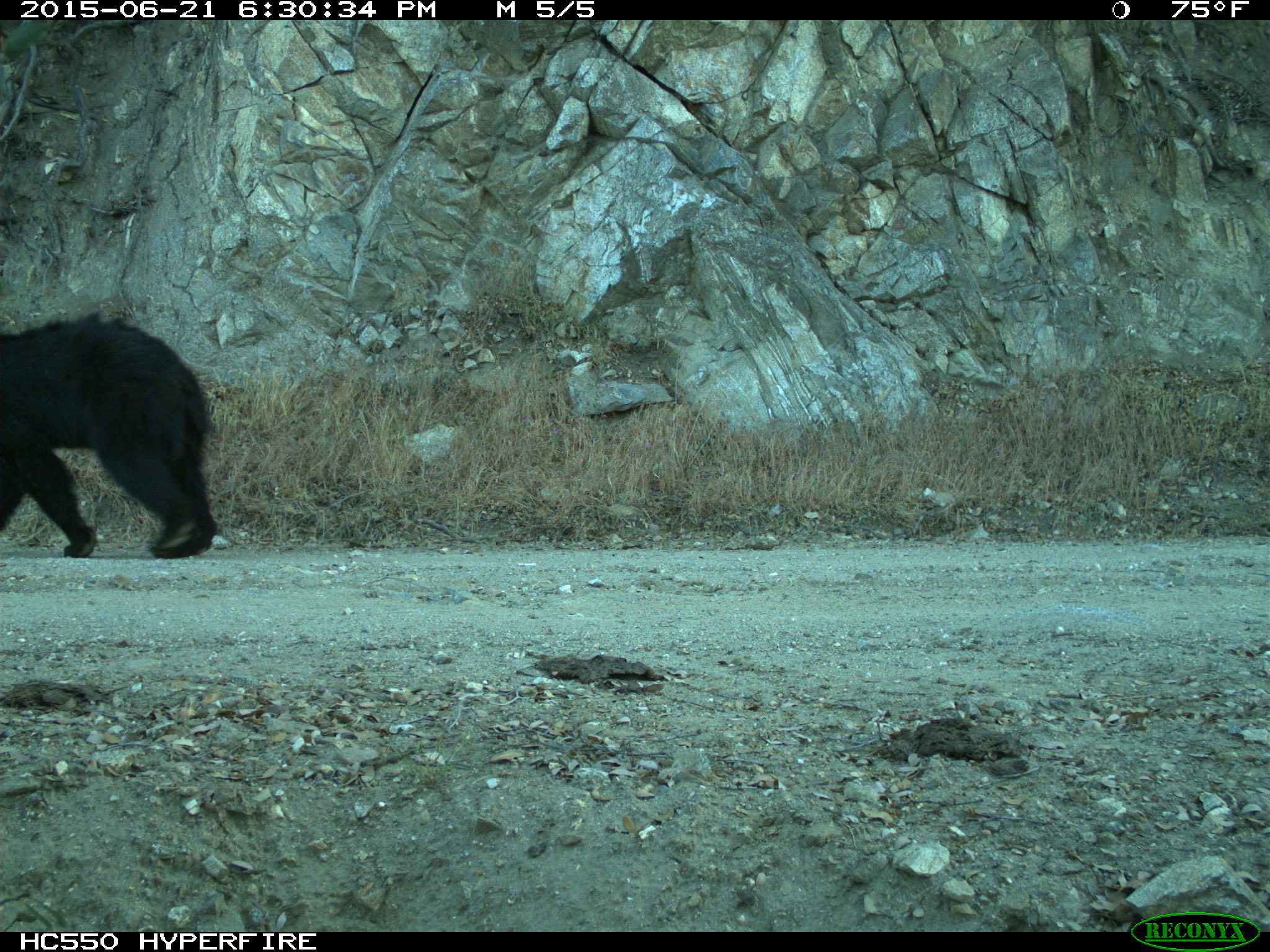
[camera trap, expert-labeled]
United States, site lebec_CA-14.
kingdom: Animalia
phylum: Chordata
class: Mammalia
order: Carnivora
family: Ursidae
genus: Ursus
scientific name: Ursus americanus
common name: american black bear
Ursus americanus (american black bear).